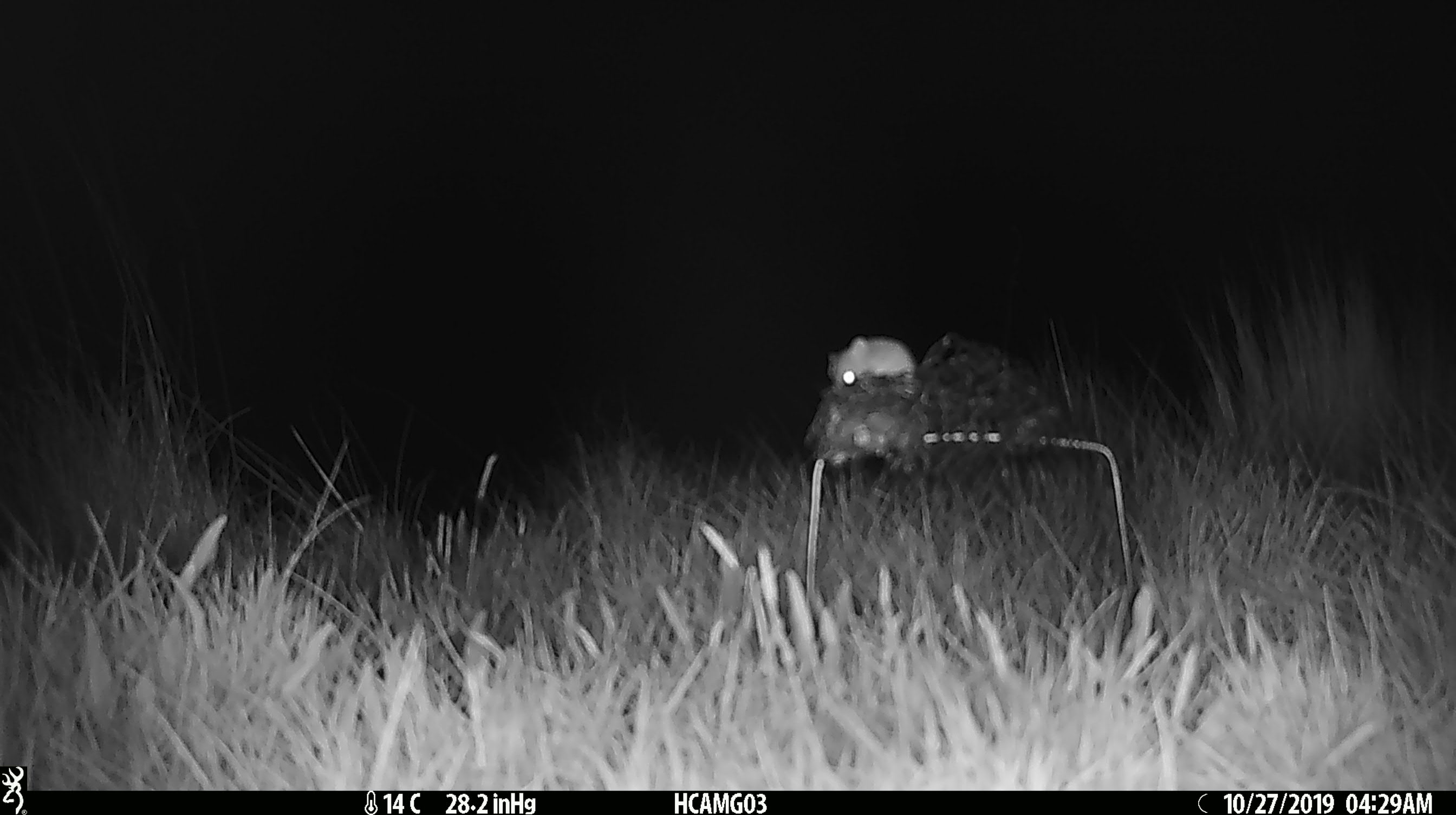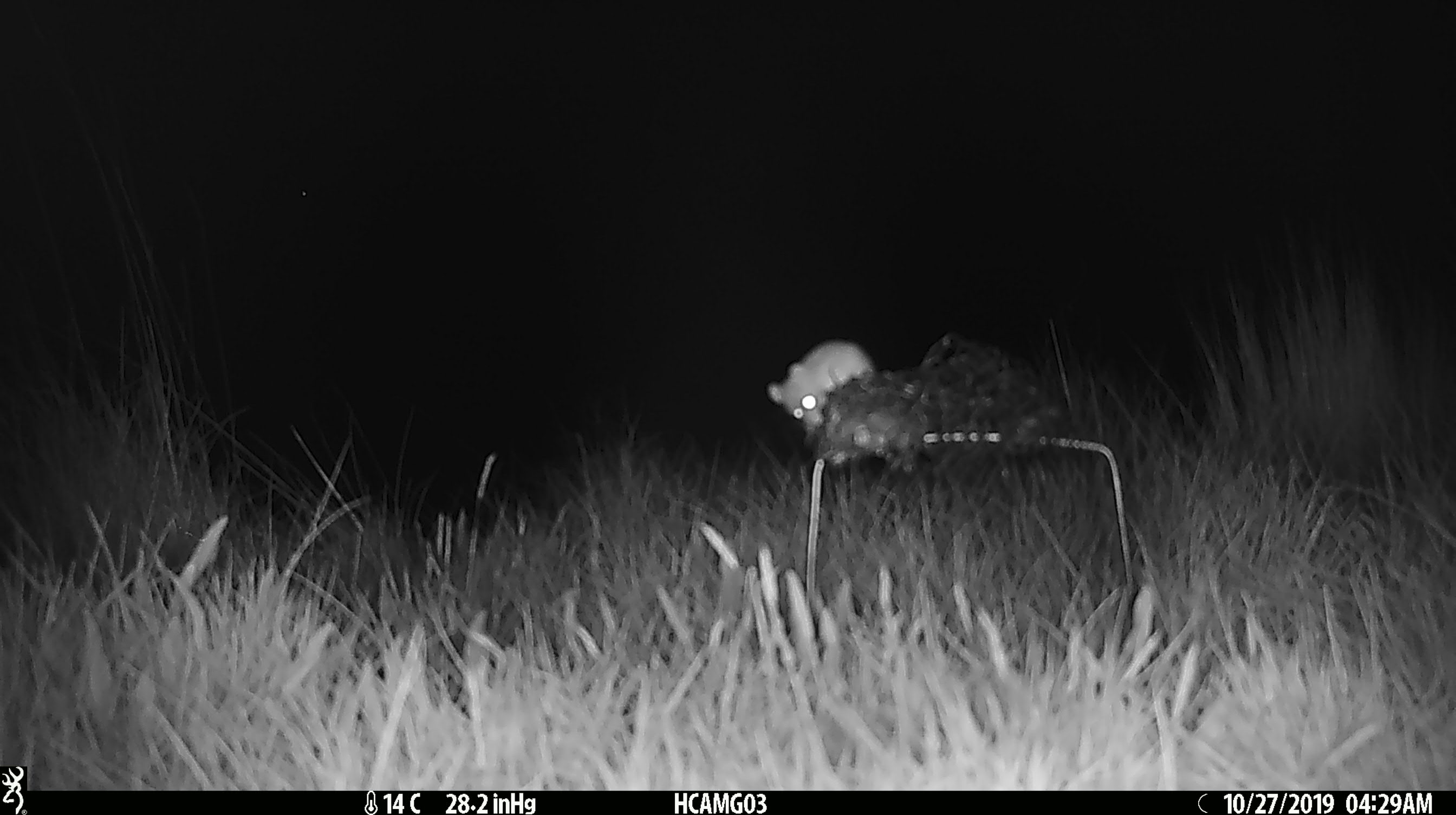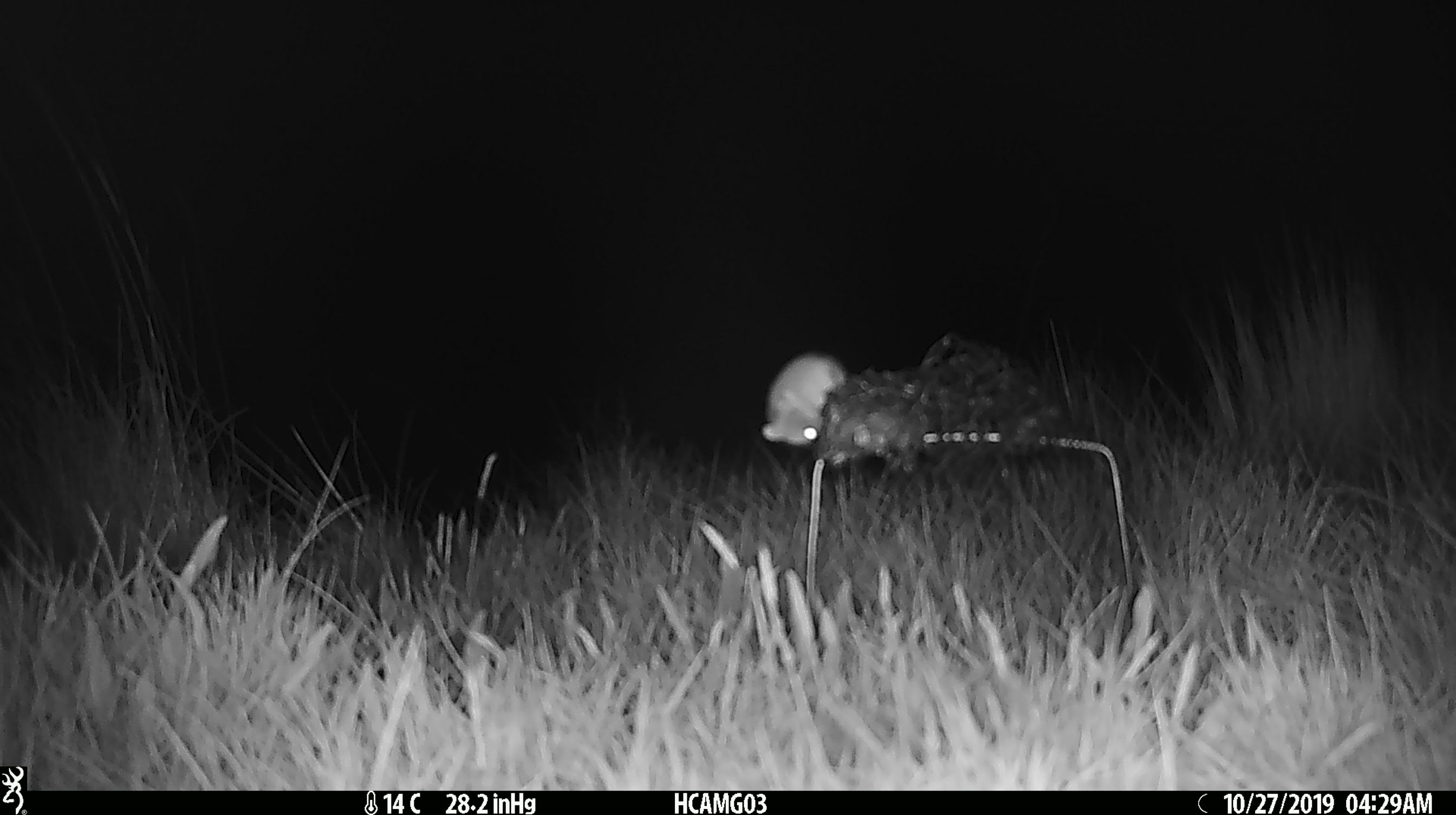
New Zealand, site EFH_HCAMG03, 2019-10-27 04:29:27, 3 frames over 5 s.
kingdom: Animalia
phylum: Chordata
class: Mammalia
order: Rodentia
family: Muridae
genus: Mus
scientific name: Mus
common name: mouse